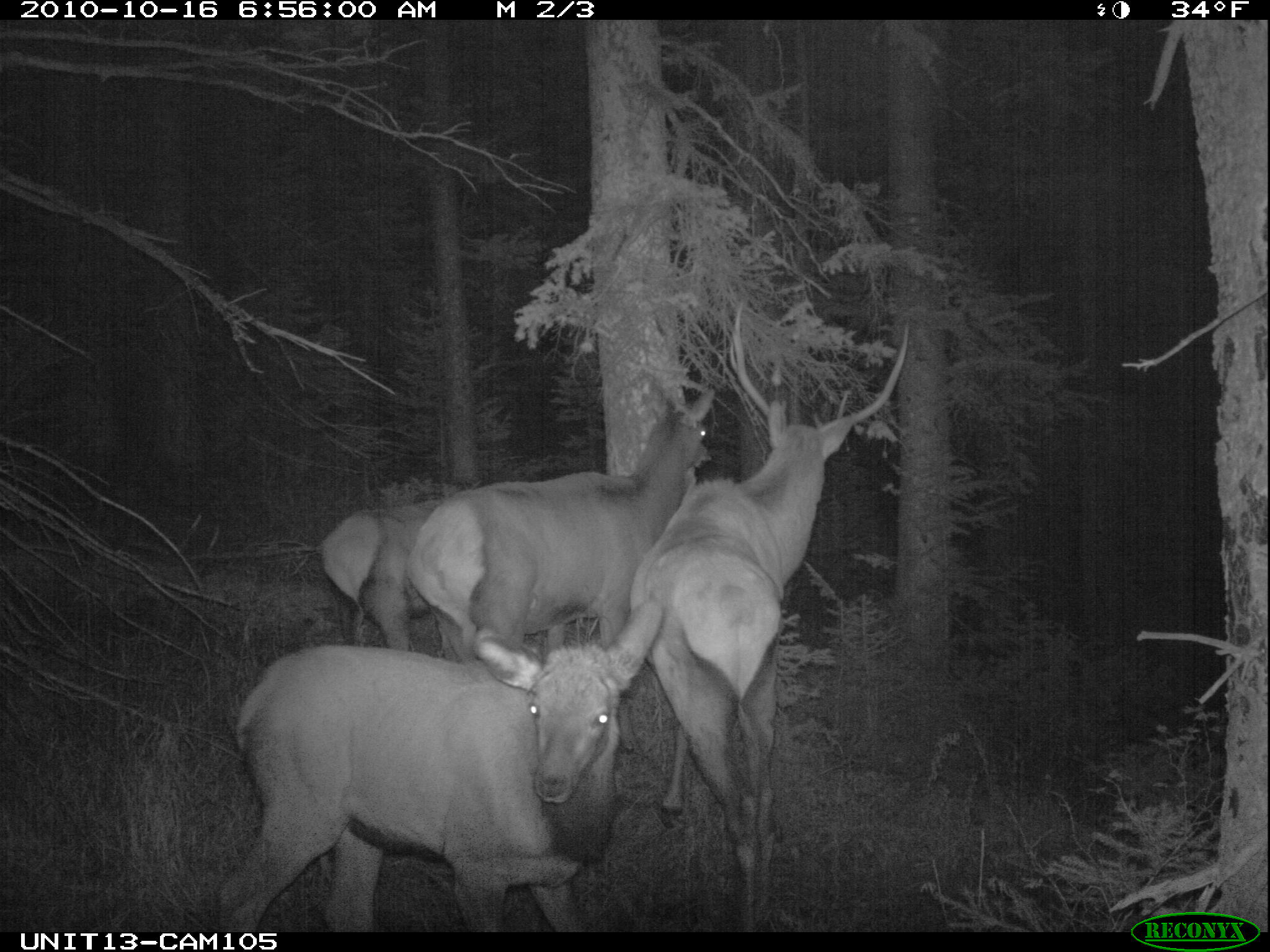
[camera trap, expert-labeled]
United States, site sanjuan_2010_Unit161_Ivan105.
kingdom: Animalia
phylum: Chordata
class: Mammalia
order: Artiodactyla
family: Cervidae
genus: Cervus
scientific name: Cervus elaphus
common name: red deer